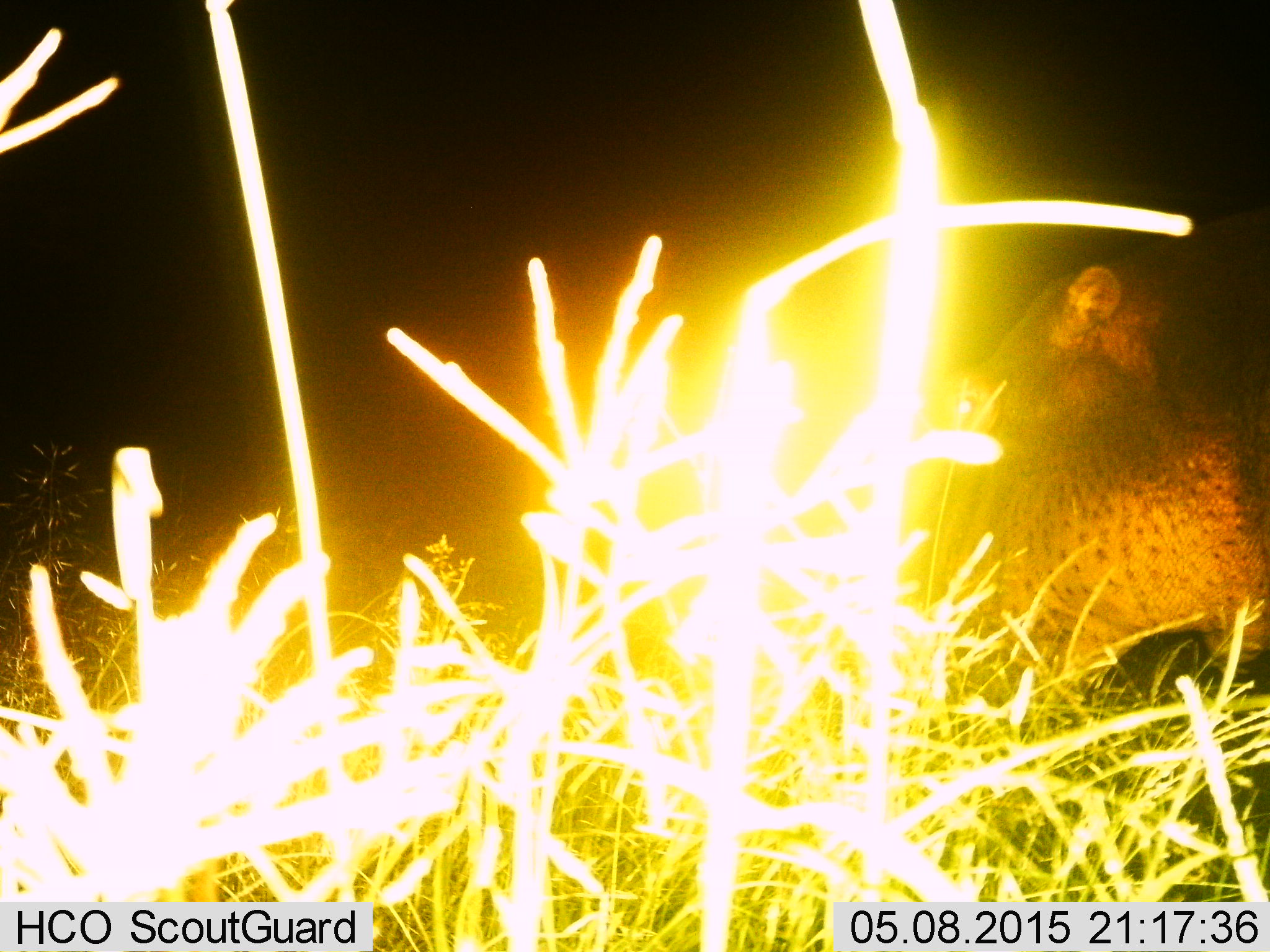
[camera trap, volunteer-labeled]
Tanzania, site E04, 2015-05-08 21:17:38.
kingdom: Animalia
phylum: Chordata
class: Mammalia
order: Artiodactyla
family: Hippopotamidae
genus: Hippopotamus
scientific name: Hippopotamus amphibius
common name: hippopotamus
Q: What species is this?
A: Hippopotamus (Hippopotamus amphibius).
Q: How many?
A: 1.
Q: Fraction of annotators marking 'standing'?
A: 20%.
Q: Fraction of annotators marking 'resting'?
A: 0%.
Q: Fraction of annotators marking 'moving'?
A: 40%.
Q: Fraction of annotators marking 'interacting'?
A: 0%.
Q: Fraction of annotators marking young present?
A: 0%.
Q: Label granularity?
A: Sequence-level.